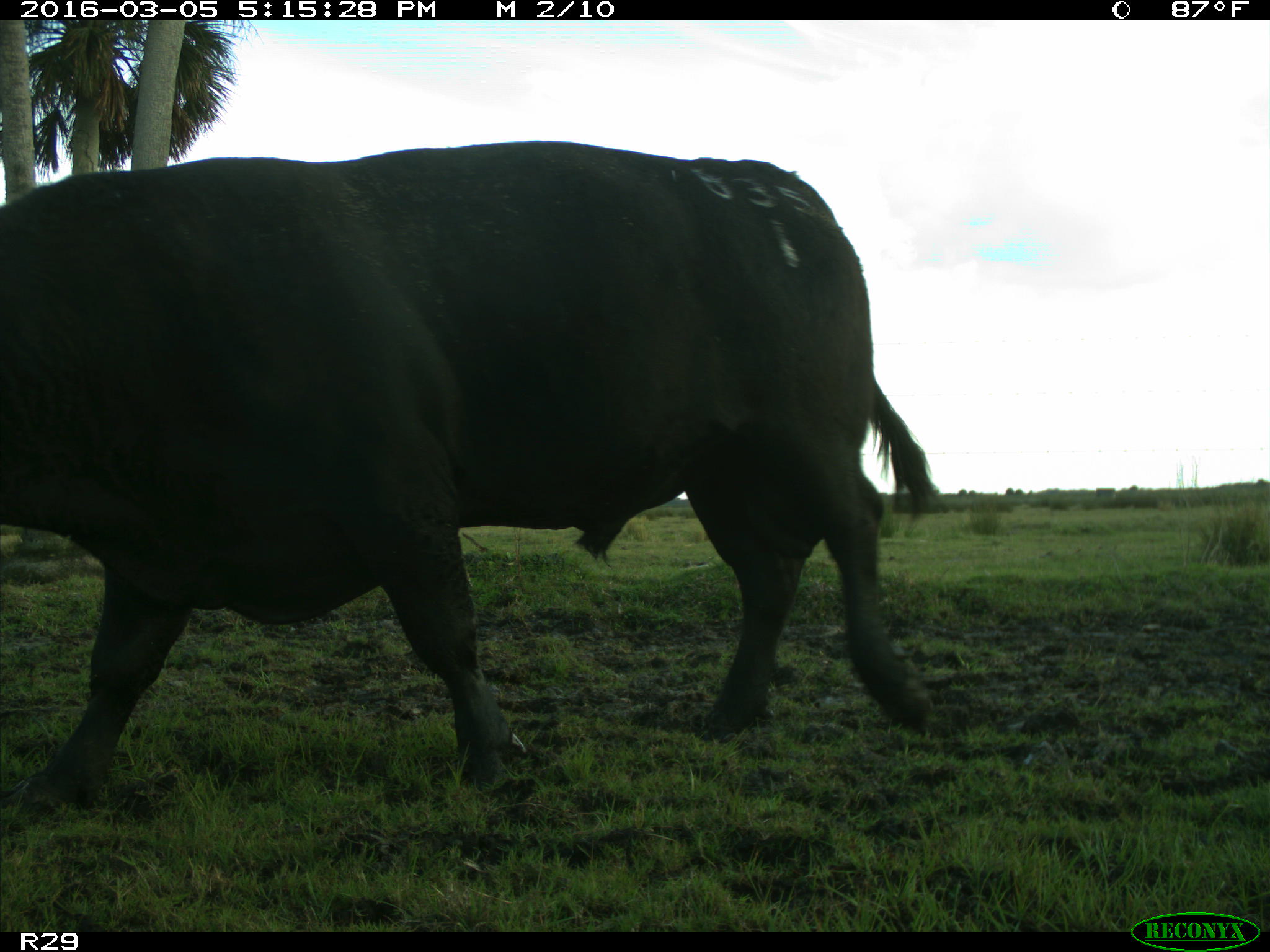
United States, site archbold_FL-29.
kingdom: Animalia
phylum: Chordata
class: Mammalia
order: Artiodactyla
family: Bovidae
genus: Bos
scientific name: Bos taurus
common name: domestic cow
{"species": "Bos taurus (domestic cow)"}